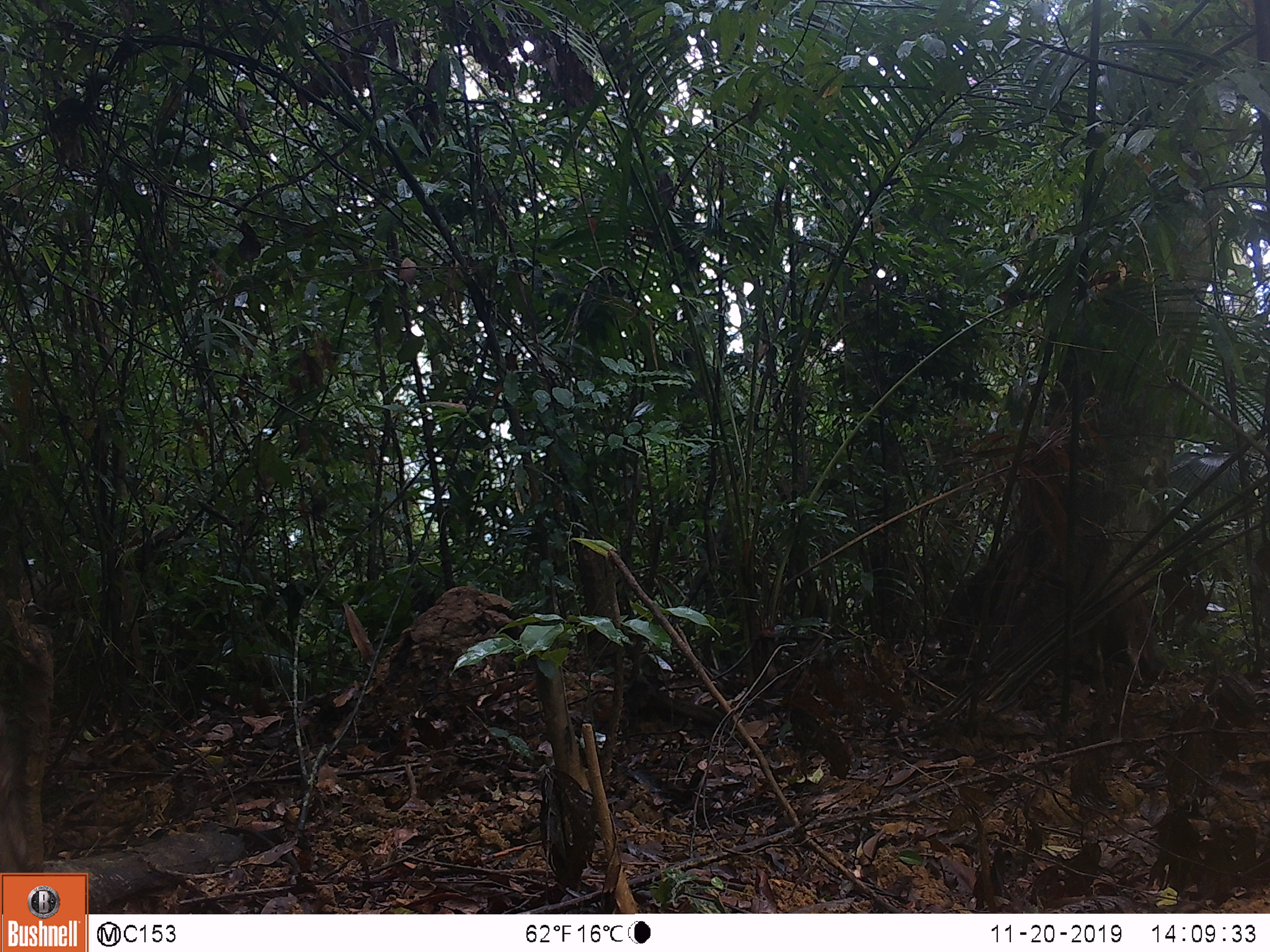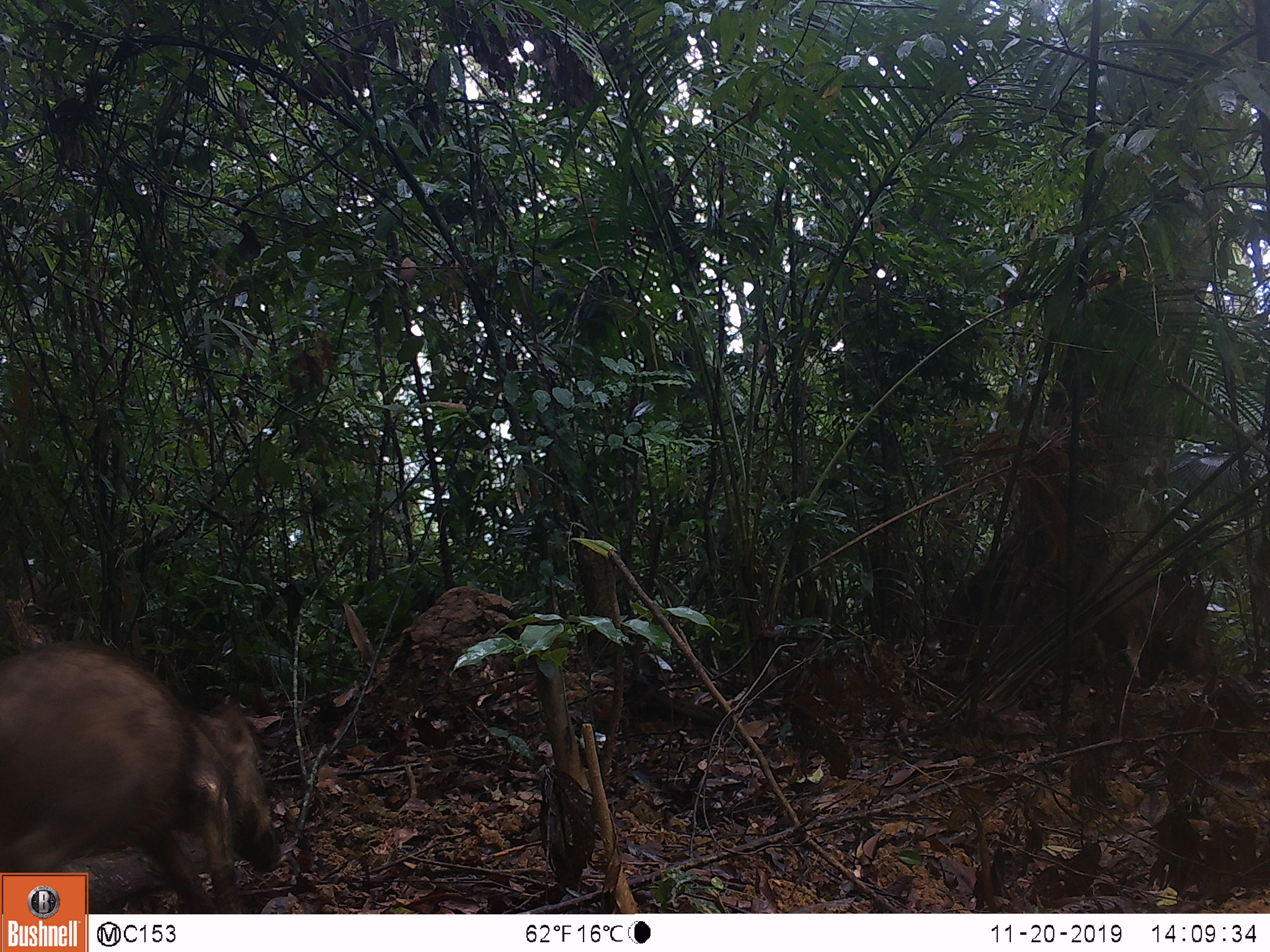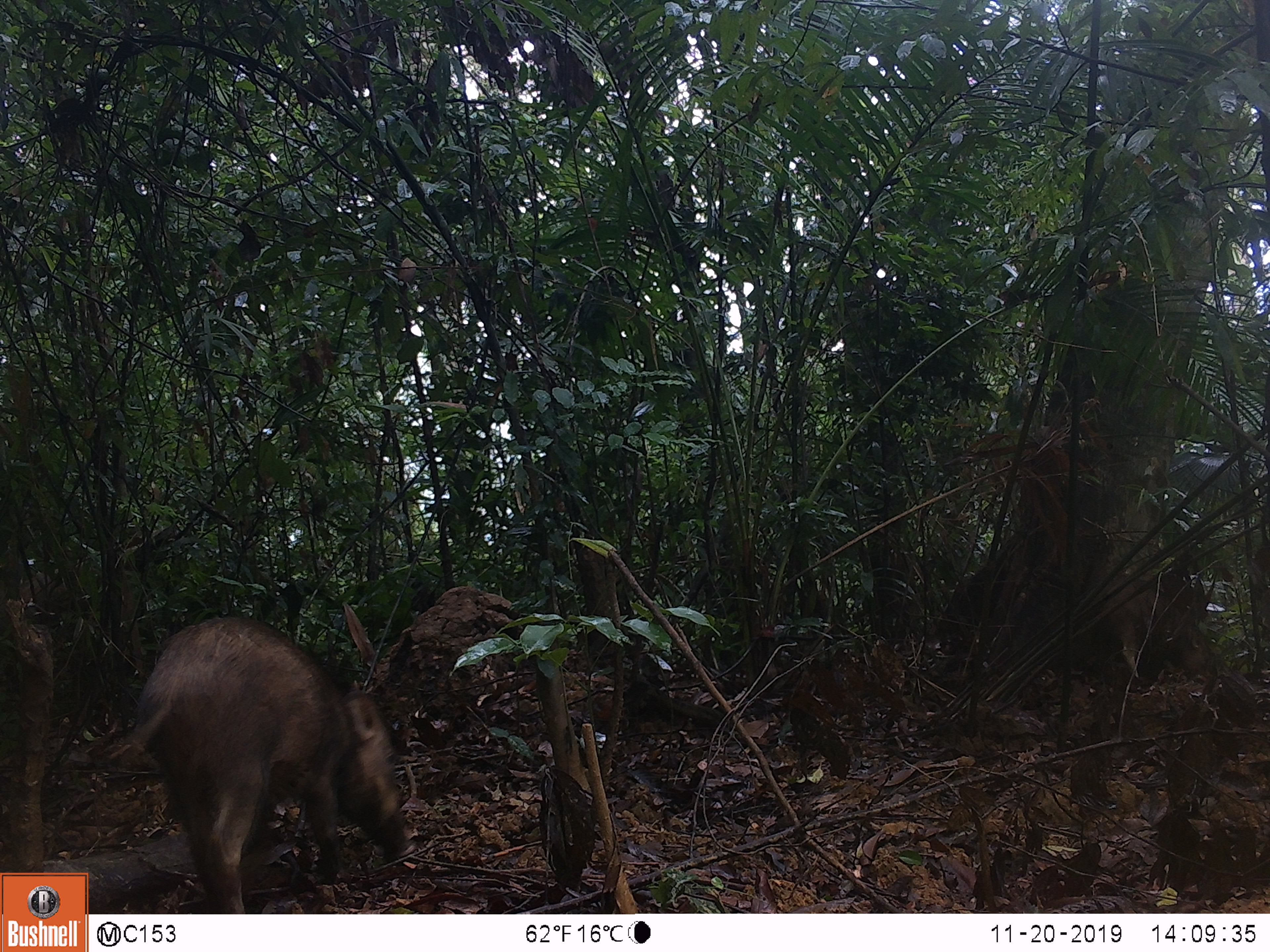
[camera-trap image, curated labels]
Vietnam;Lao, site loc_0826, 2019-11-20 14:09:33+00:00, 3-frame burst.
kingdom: Animalia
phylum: Chordata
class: Mammalia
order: Artiodactyla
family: Suidae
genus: Sus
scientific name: Sus scrofa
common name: eurasian wild pig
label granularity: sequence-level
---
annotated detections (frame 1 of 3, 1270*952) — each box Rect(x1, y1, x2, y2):
eurasian wild pig: Rect(1078, 570, 1153, 696)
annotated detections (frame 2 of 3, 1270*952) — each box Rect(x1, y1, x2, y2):
eurasian wild pig: Rect(0, 639, 280, 914); Rect(1086, 572, 1213, 688)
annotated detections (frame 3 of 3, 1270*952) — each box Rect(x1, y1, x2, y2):
eurasian wild pig: Rect(121, 614, 417, 914); Rect(1096, 574, 1214, 677)